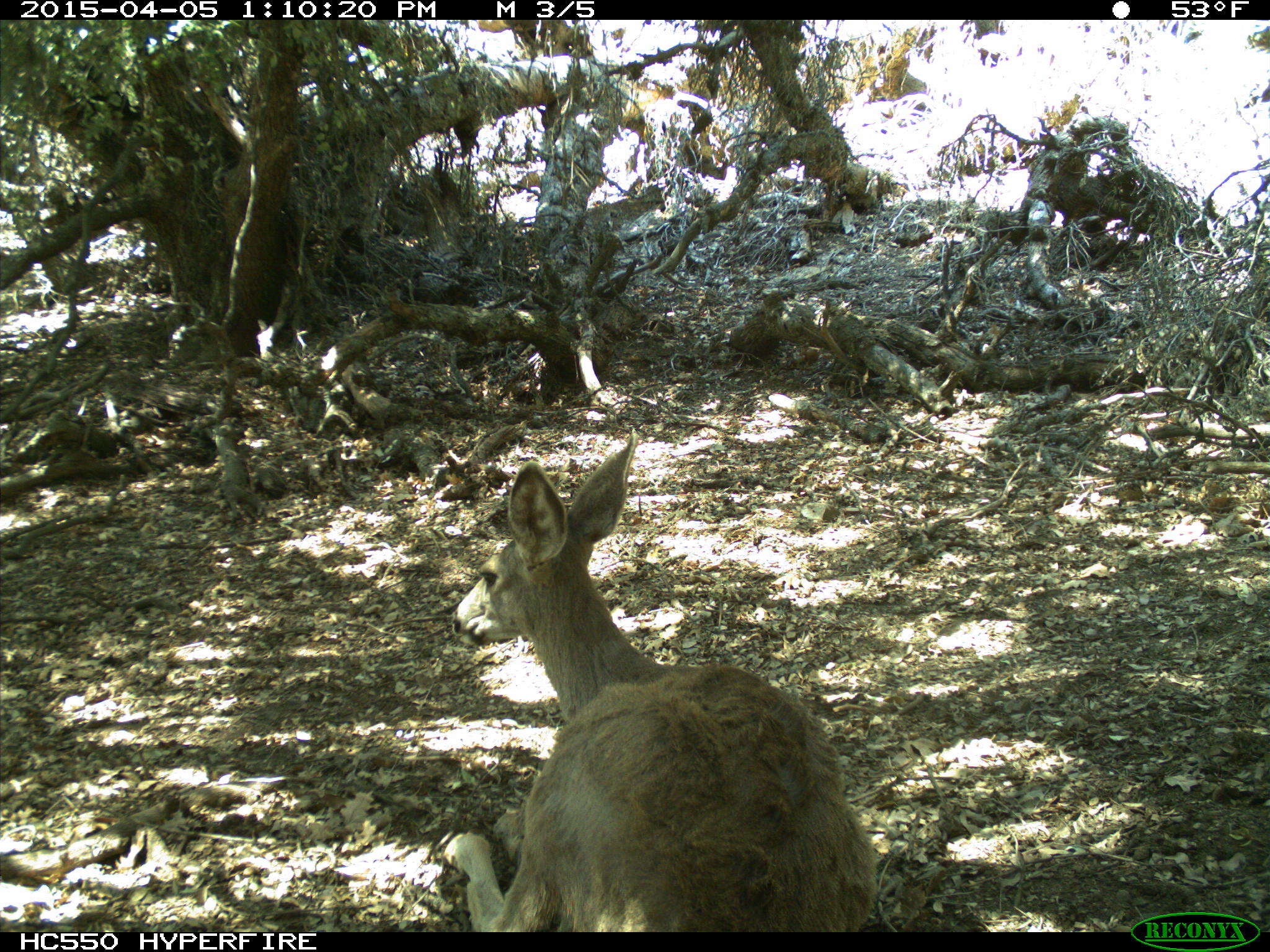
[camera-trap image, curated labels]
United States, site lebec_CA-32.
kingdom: Animalia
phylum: Chordata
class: Mammalia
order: Artiodactyla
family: Cervidae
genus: Odocoileus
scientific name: Odocoileus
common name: deer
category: unidentified deer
Unidentified deer (deer) (Odocoileus).